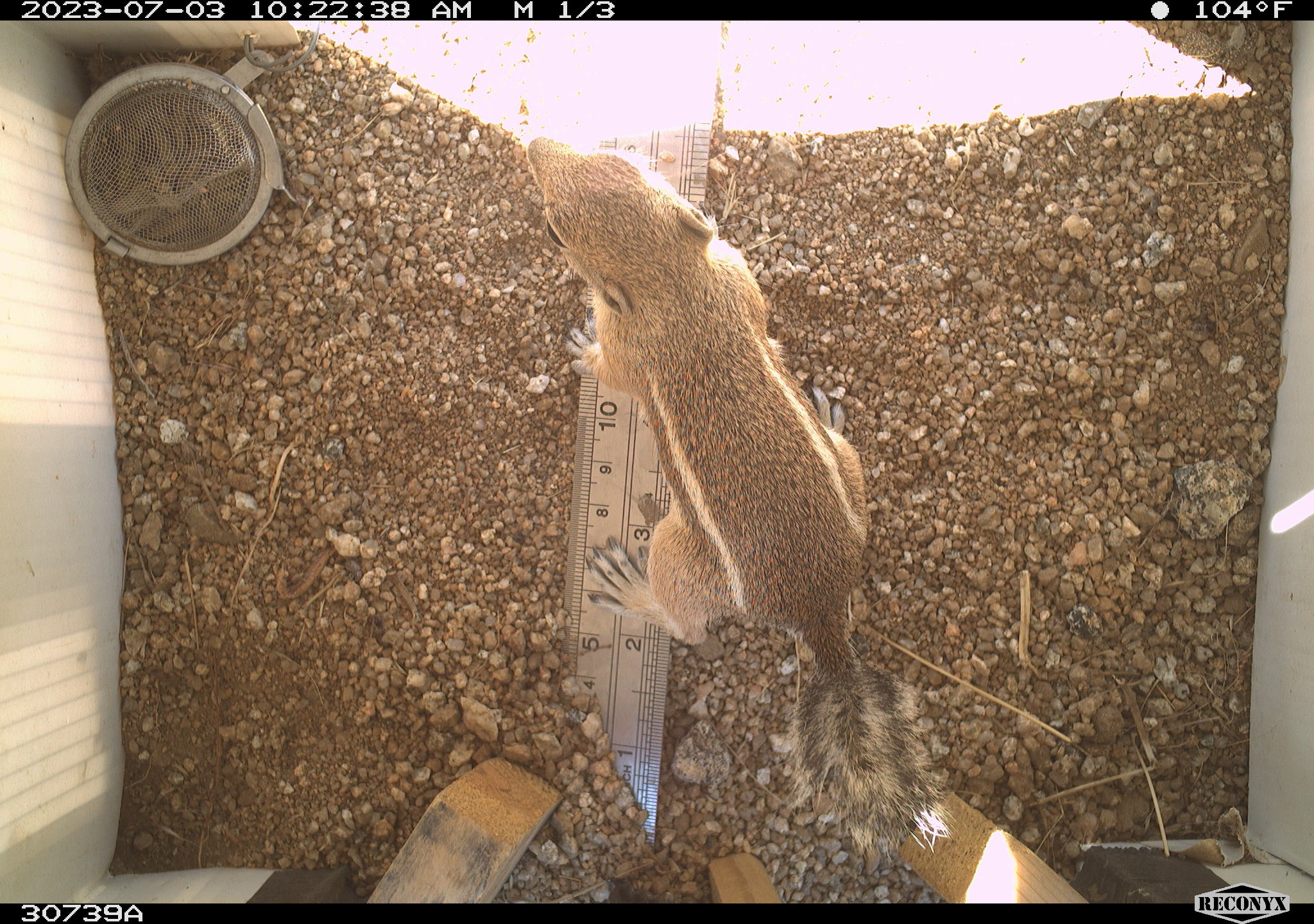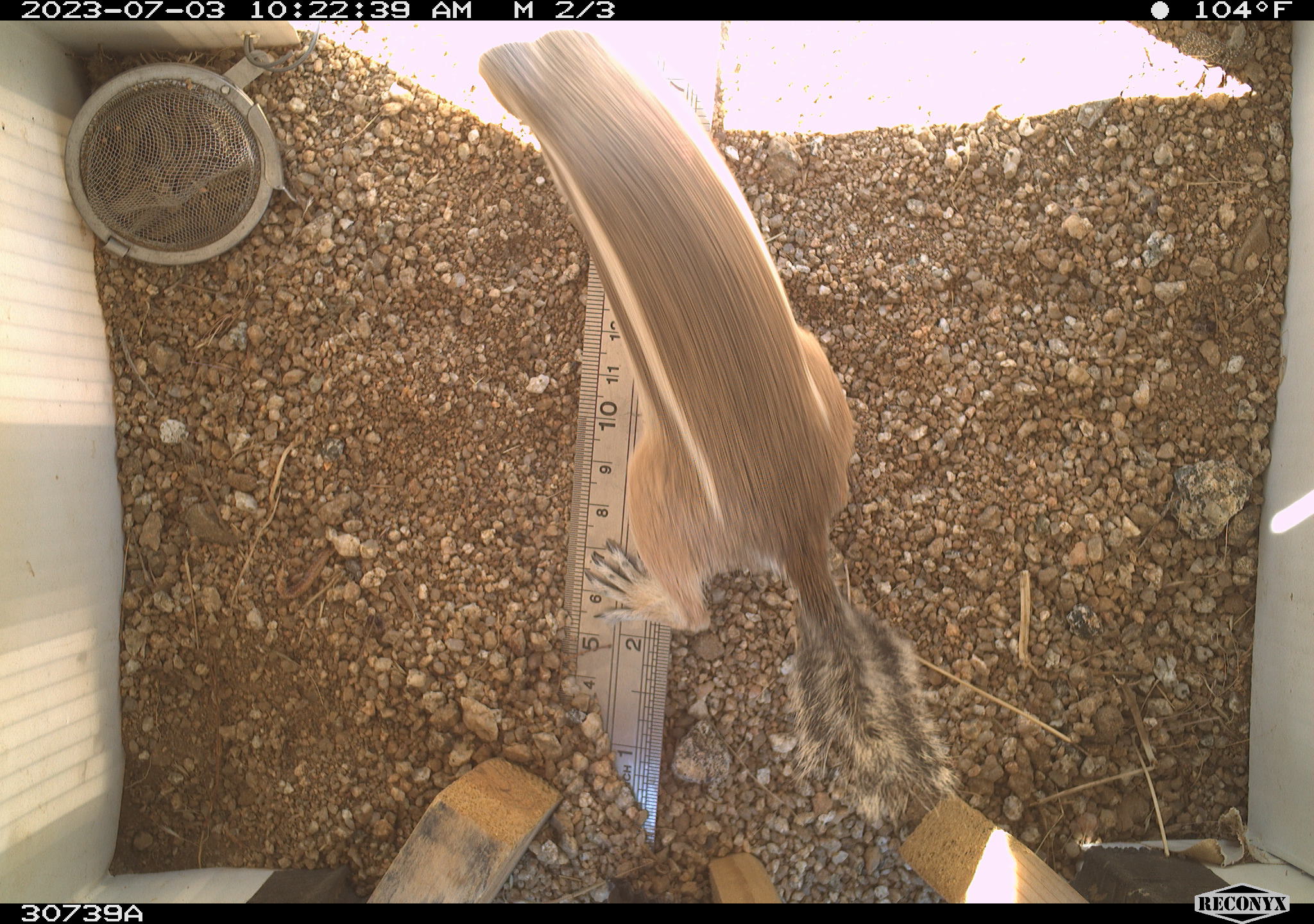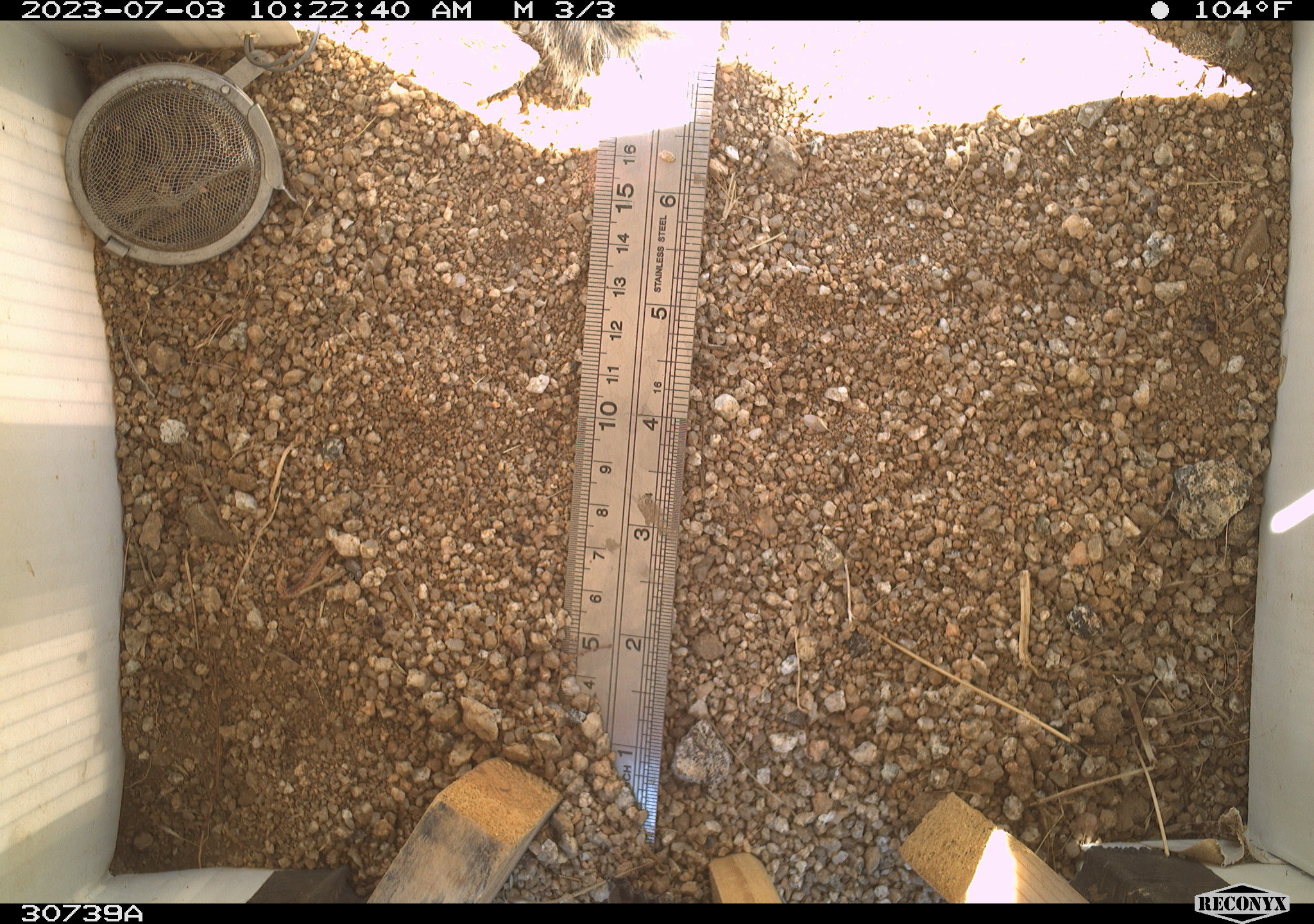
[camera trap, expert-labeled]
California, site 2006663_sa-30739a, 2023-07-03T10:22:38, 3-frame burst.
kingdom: Animalia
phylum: Chordata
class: Mammalia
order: Rodentia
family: Sciuridae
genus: Ammospermophilus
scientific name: Ammospermophilus leucurus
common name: white-tailed antelope squirrel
White-tailed antelope squirrel (Ammospermophilus leucurus).